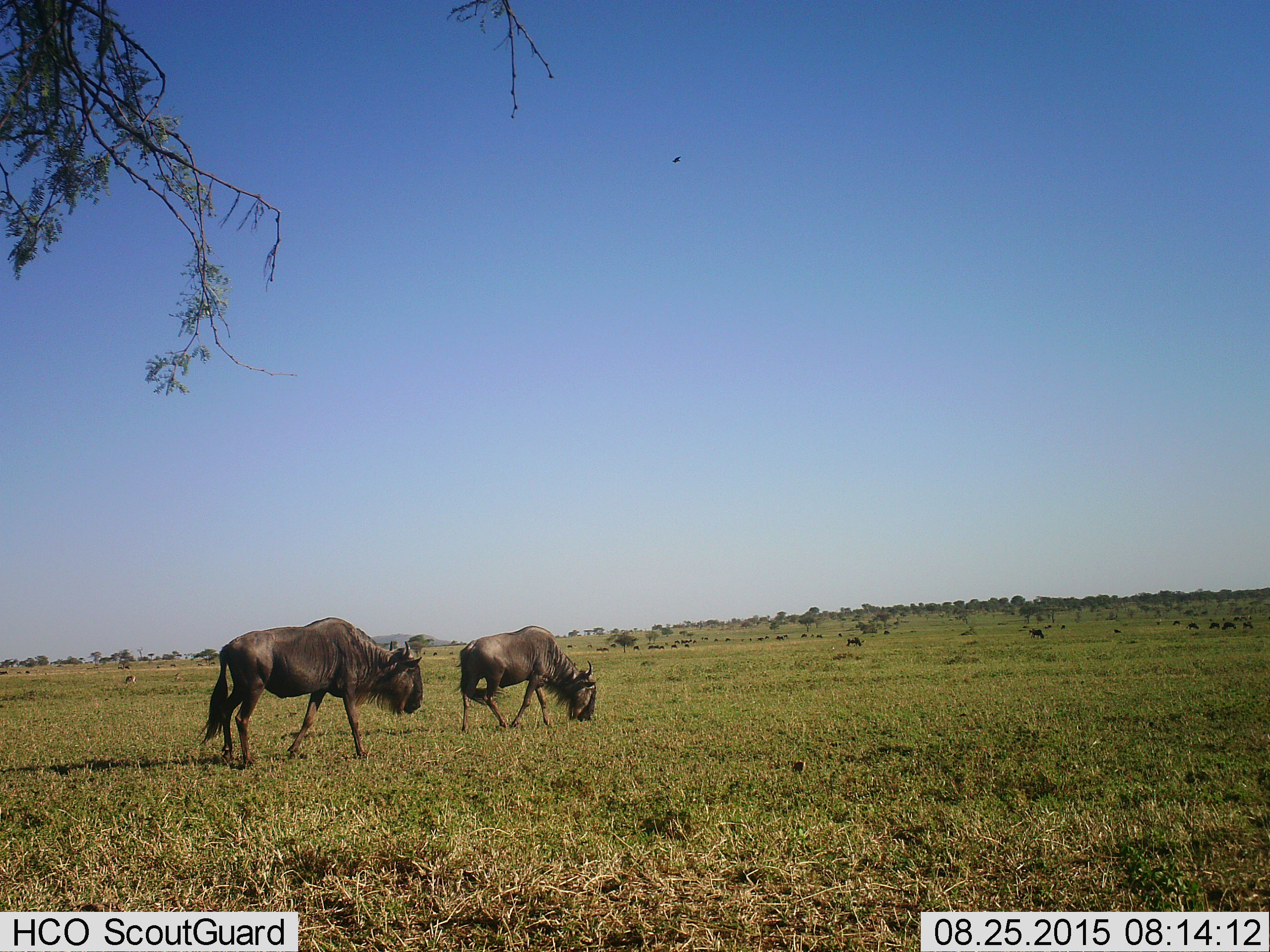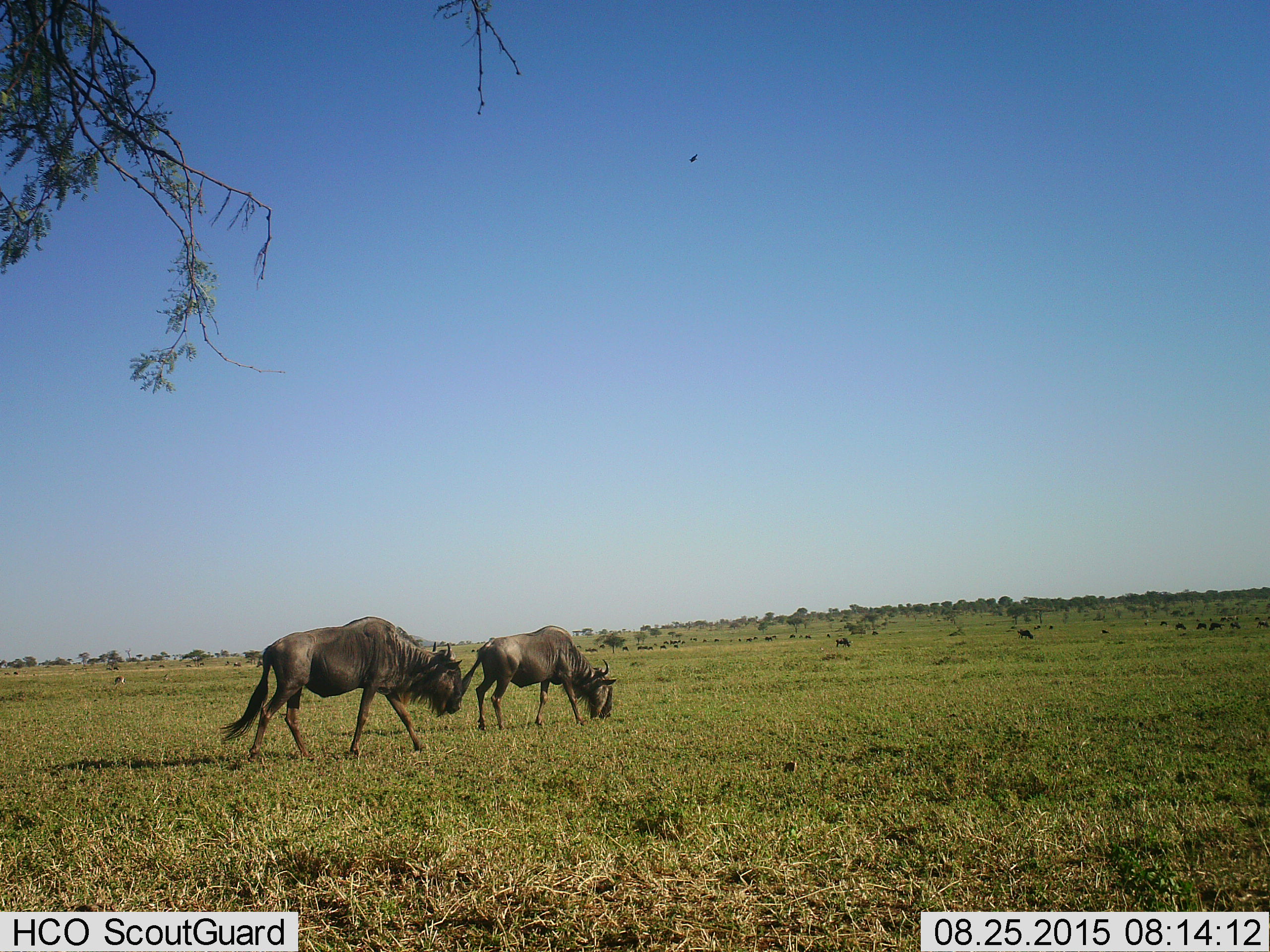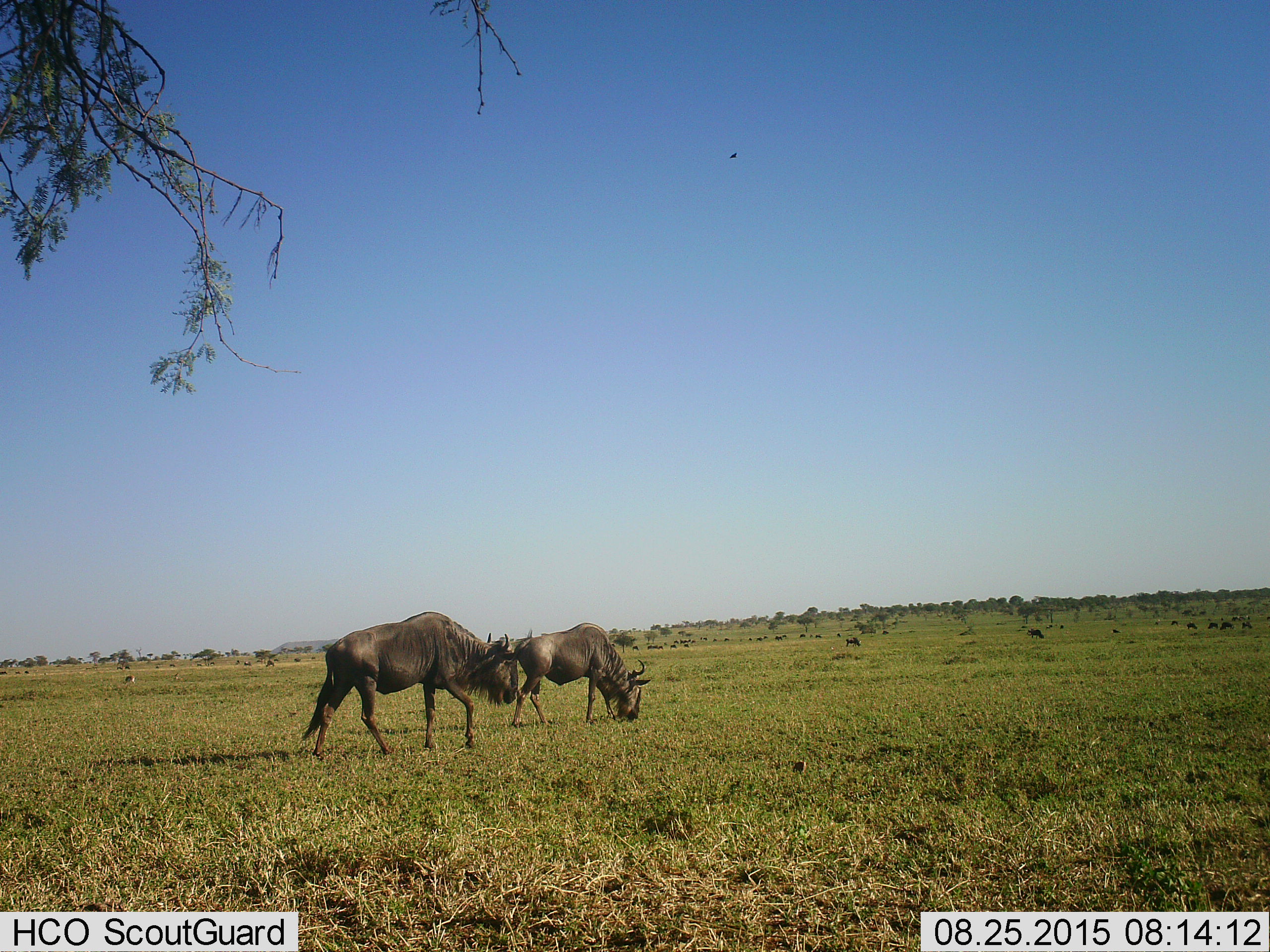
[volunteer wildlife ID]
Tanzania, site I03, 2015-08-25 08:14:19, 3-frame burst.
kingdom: Animalia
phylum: Chordata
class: Mammalia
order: Artiodactyla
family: Bovidae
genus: Connochaetes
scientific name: Connochaetes taurinus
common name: blue wildebeest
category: wildebeest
Wildebeest (blue wildebeest) (Connochaetes taurinus), count 11-50. Behavior (volunteer vote fractions): standing 44%, resting 0%, moving 67%, interacting 0%. Young present (vote fraction): 11%. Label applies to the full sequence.